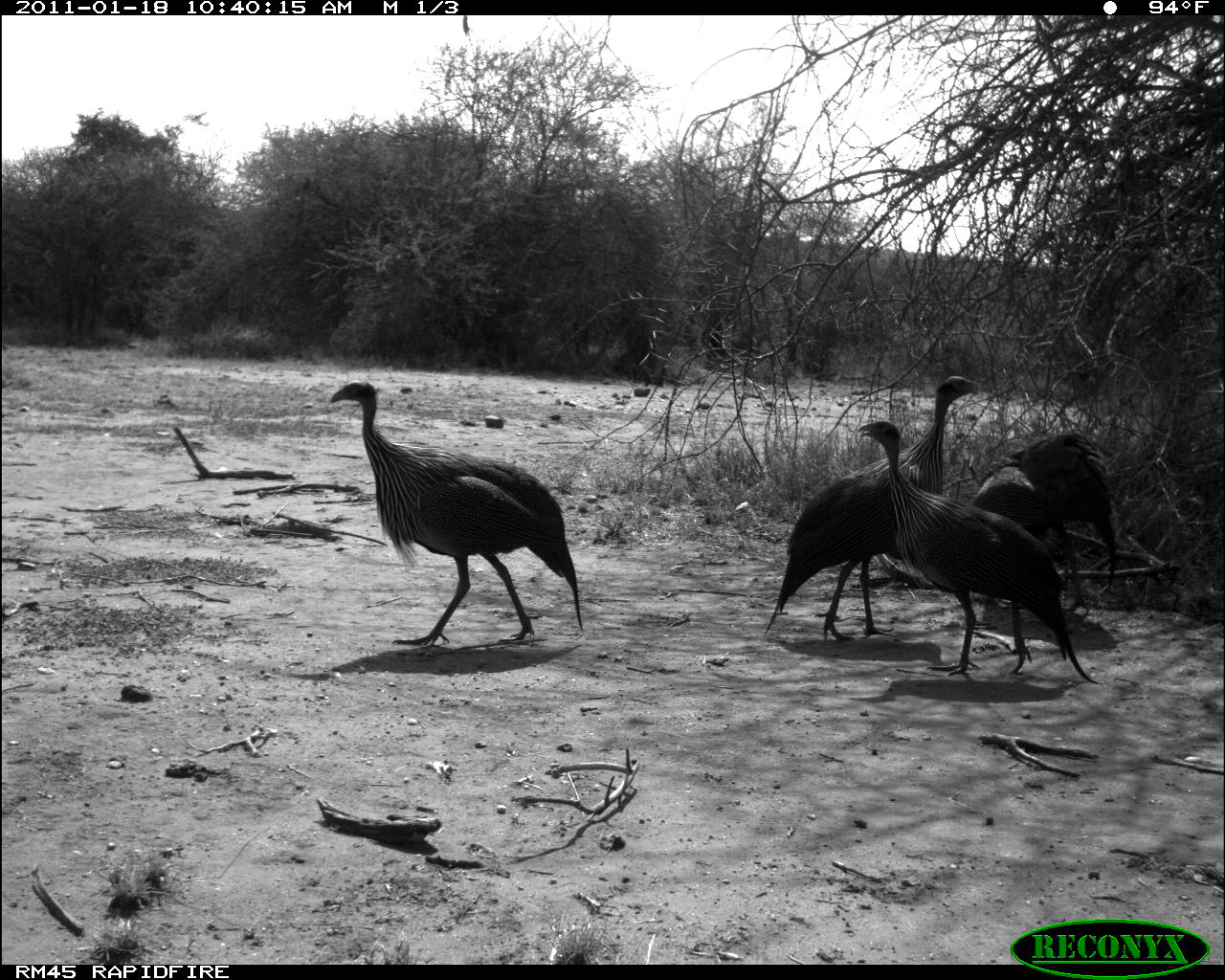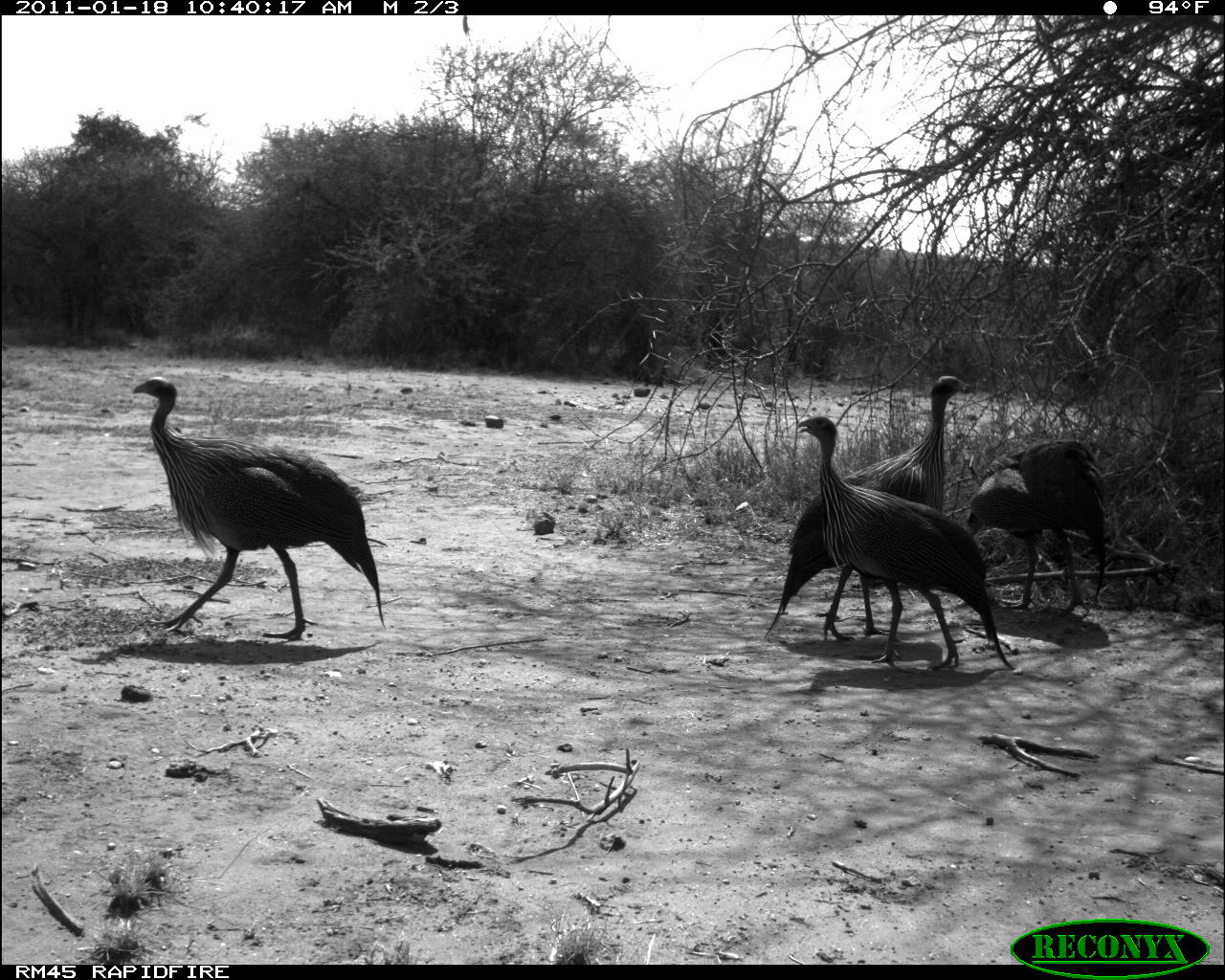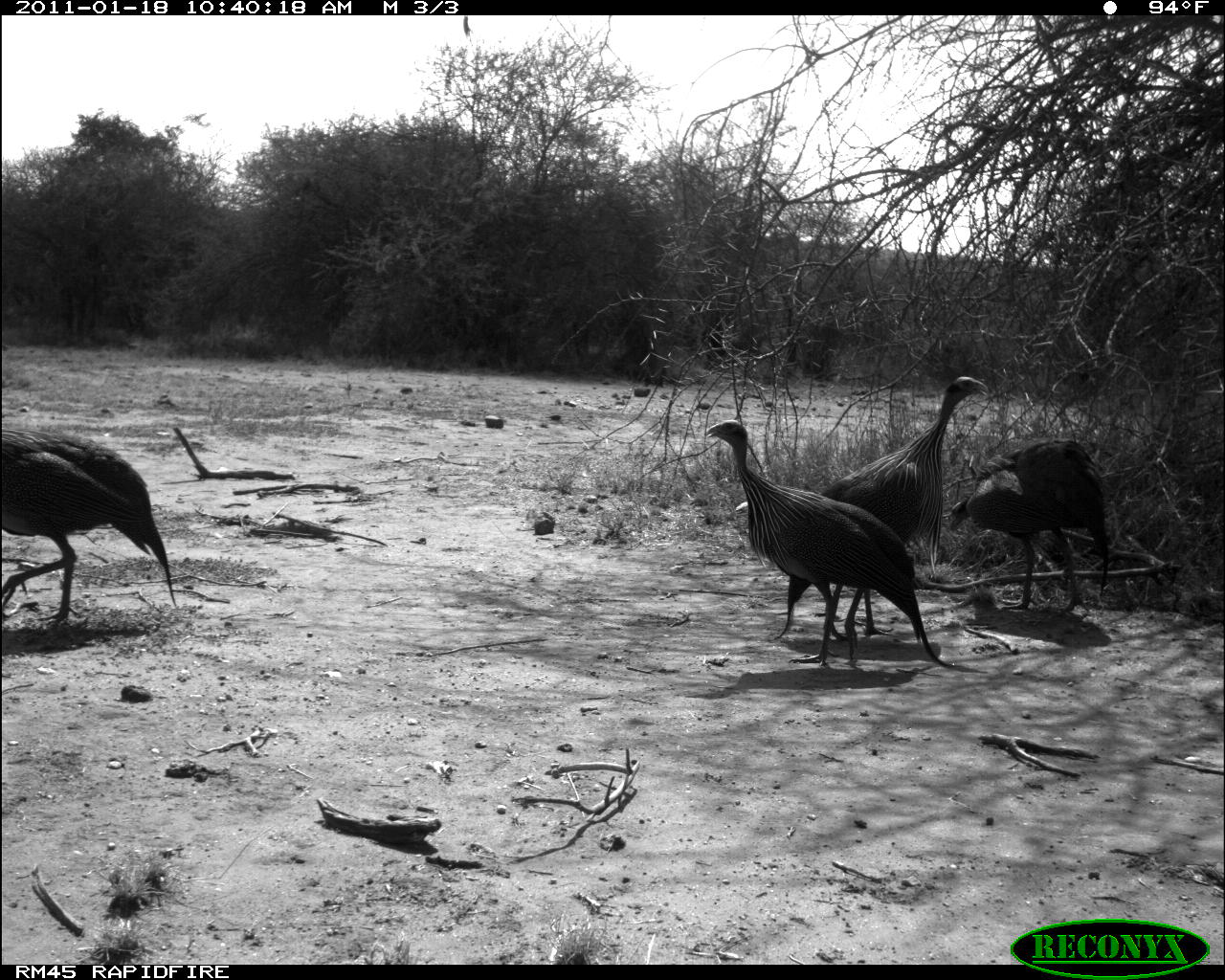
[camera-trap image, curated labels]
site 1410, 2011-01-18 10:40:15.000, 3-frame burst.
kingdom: Animalia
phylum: Chordata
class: Aves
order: Galliformes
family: Numididae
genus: Acryllium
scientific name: Acryllium vulturinum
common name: vulturine guineafowl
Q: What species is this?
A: Acryllium vulturinum (vulturine guineafowl).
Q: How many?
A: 5.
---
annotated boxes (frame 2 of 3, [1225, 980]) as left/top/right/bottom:
acryllium vulturinum: 132/376/385/642; 797/416/1016/671; 763/376/972/641; 966/441/1105/614